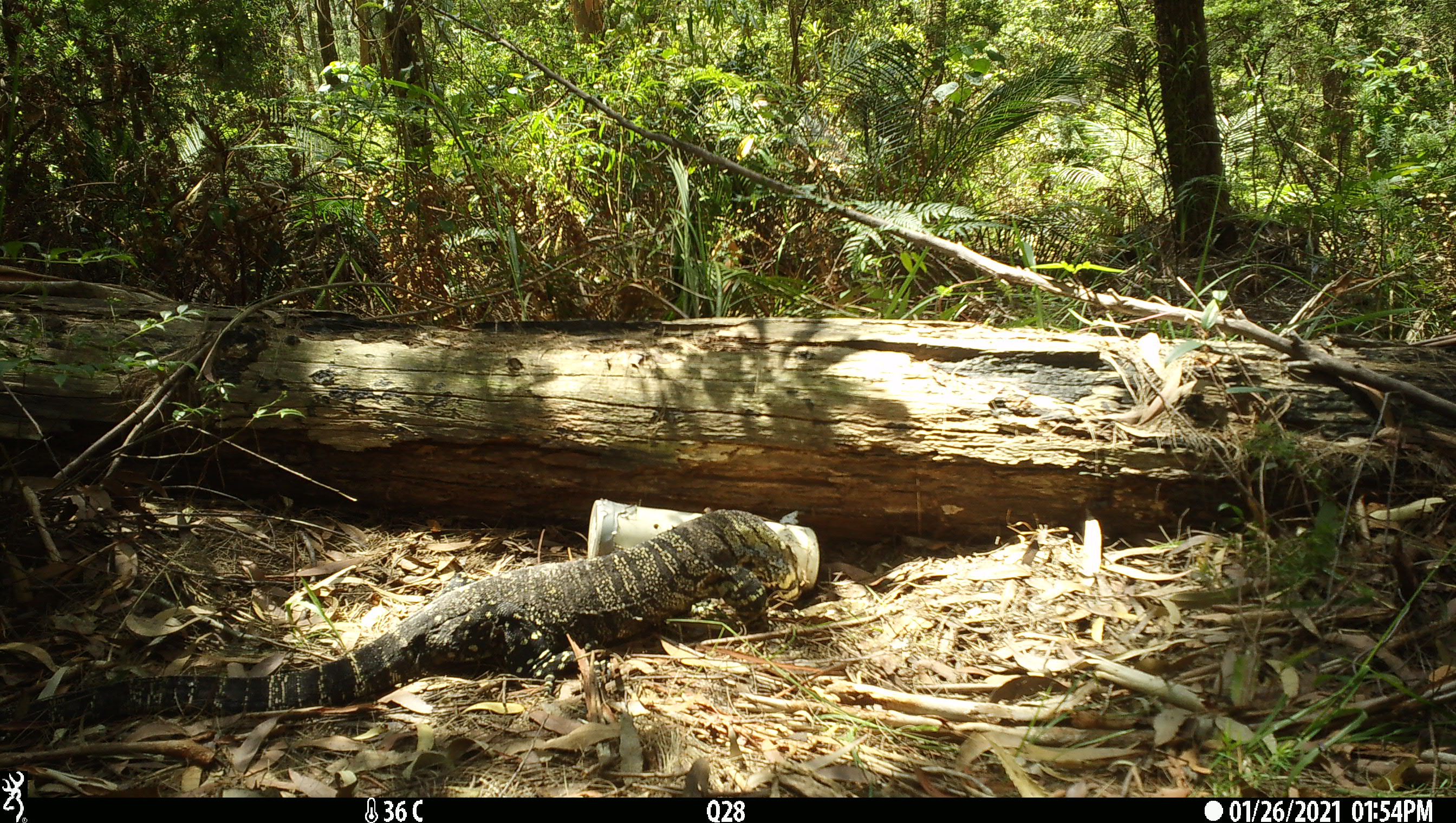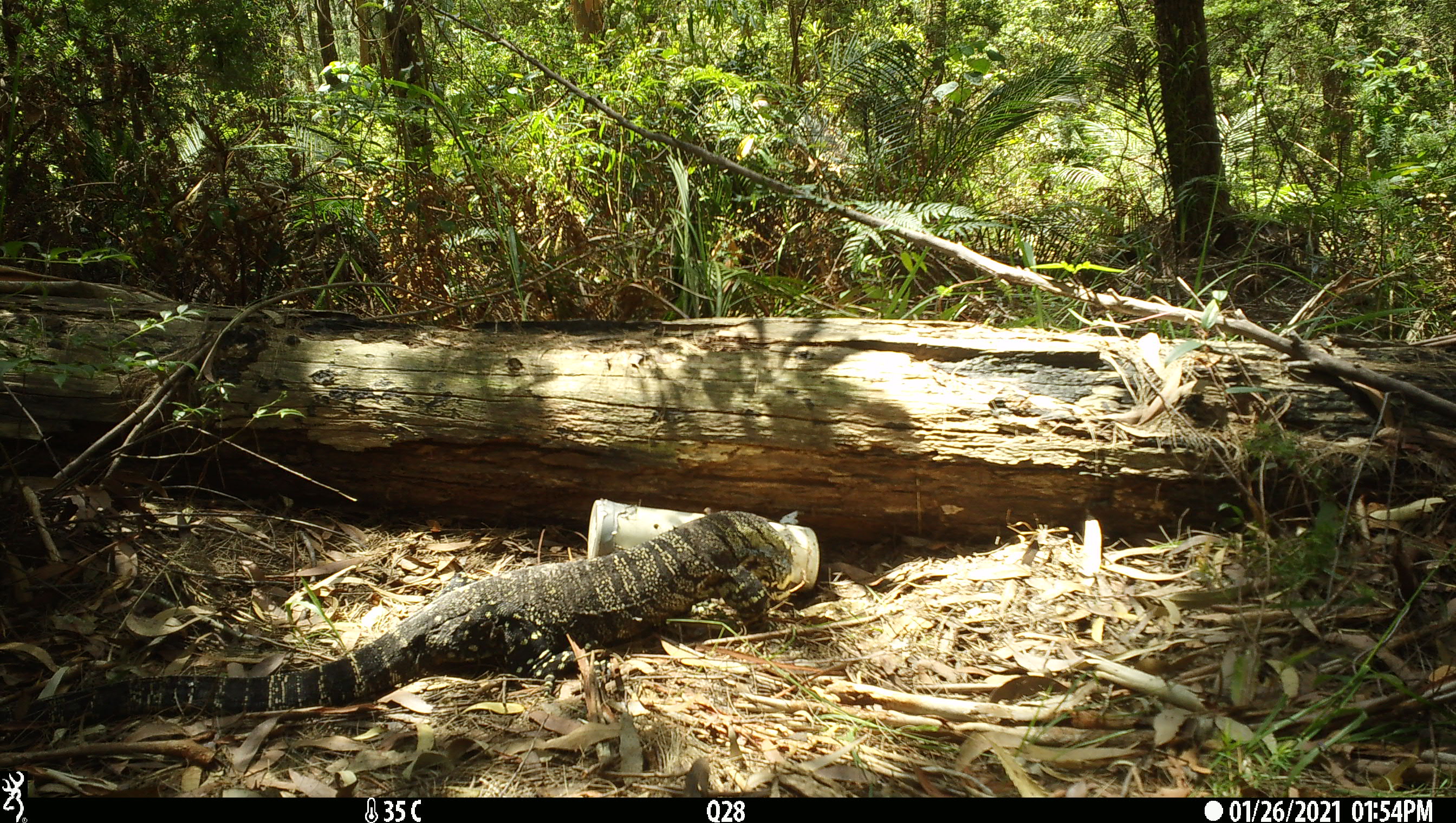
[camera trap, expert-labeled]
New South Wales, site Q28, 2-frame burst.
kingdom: Animalia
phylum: Chordata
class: Reptilia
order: Squamata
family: Varanidae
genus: Varanus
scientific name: Varanus varius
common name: lace monitor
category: goanna